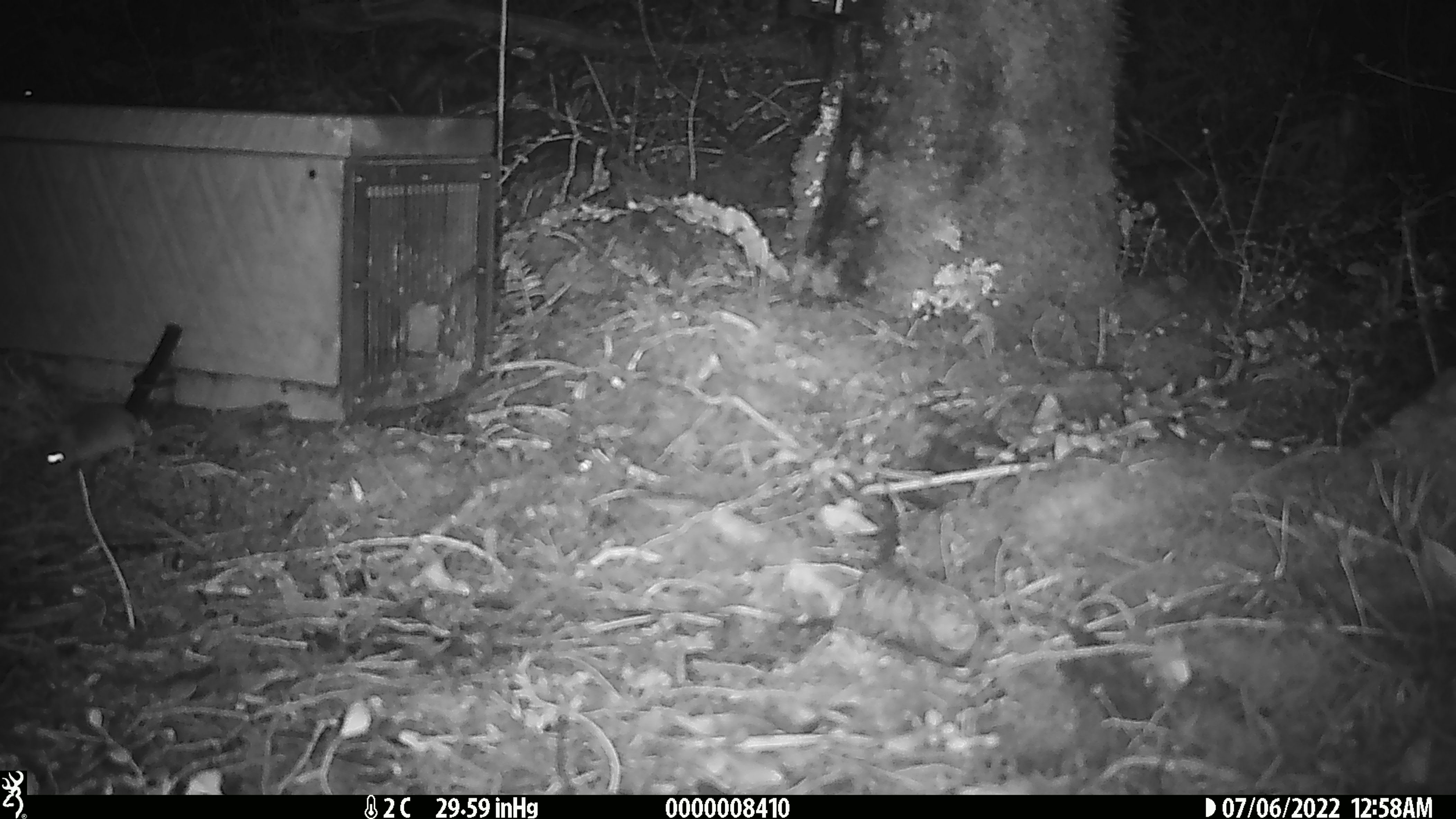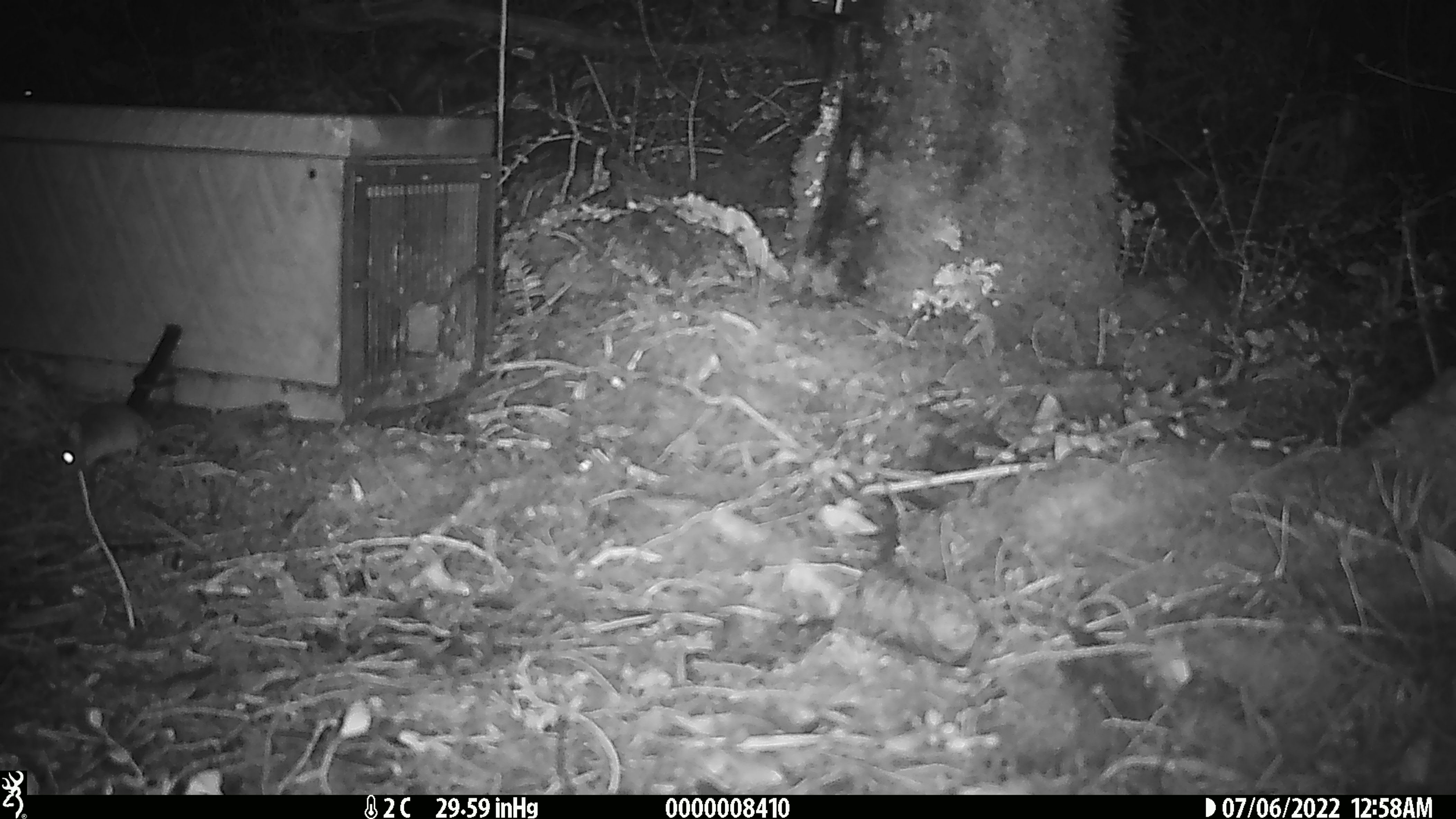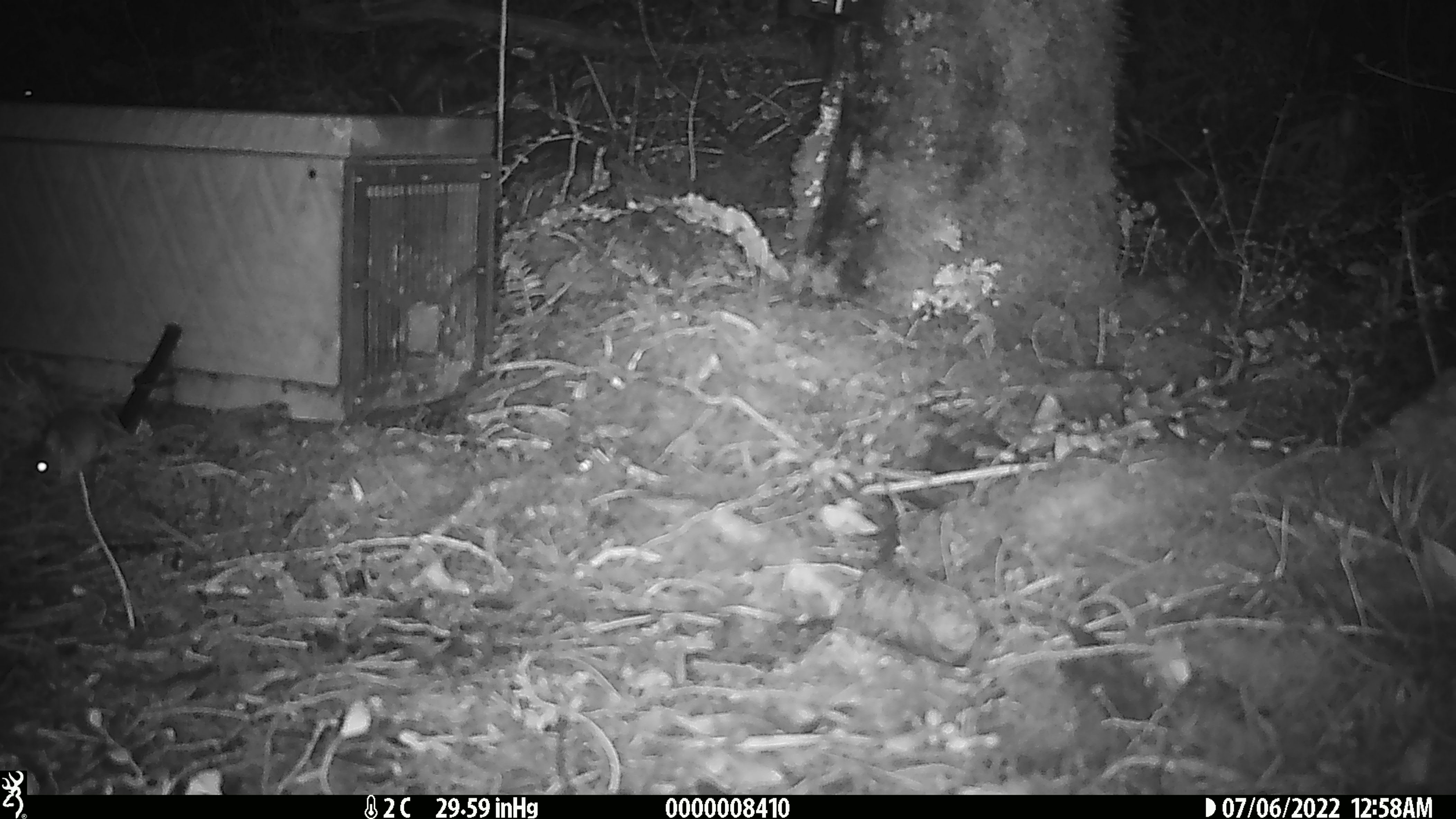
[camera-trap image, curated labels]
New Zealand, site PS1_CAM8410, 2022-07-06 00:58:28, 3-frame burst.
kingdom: Animalia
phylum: Chordata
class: Mammalia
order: Rodentia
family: Muridae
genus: Mus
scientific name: Mus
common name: mouse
Mouse (Mus).